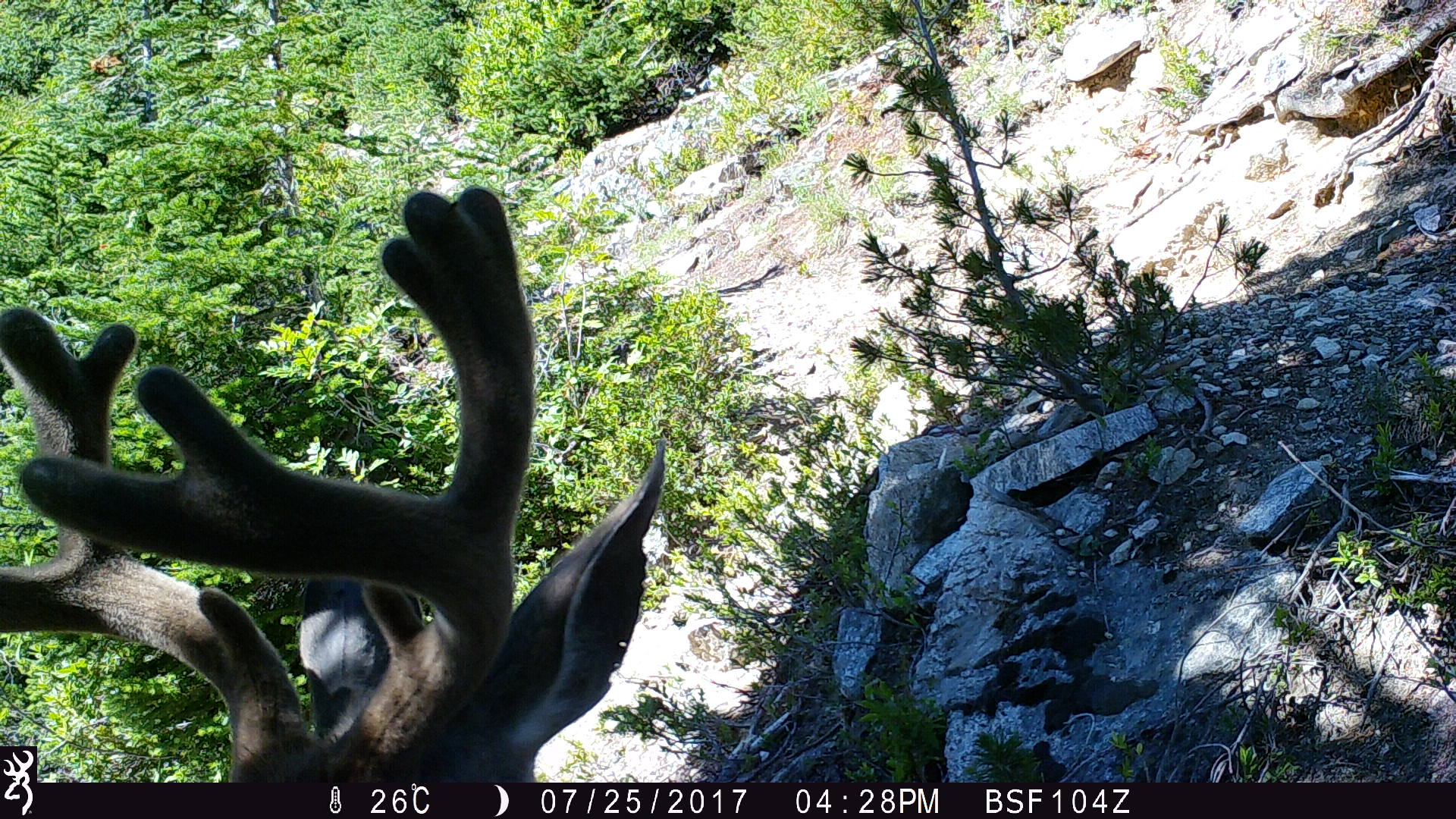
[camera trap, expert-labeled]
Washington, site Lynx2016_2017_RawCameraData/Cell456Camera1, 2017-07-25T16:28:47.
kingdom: Animalia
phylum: Chordata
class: Mammalia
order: Artiodactyla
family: Cervidae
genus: Odocoileus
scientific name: Odocoileus hemionus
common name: mule deer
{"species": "Odocoileus hemionus (mule deer)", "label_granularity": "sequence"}